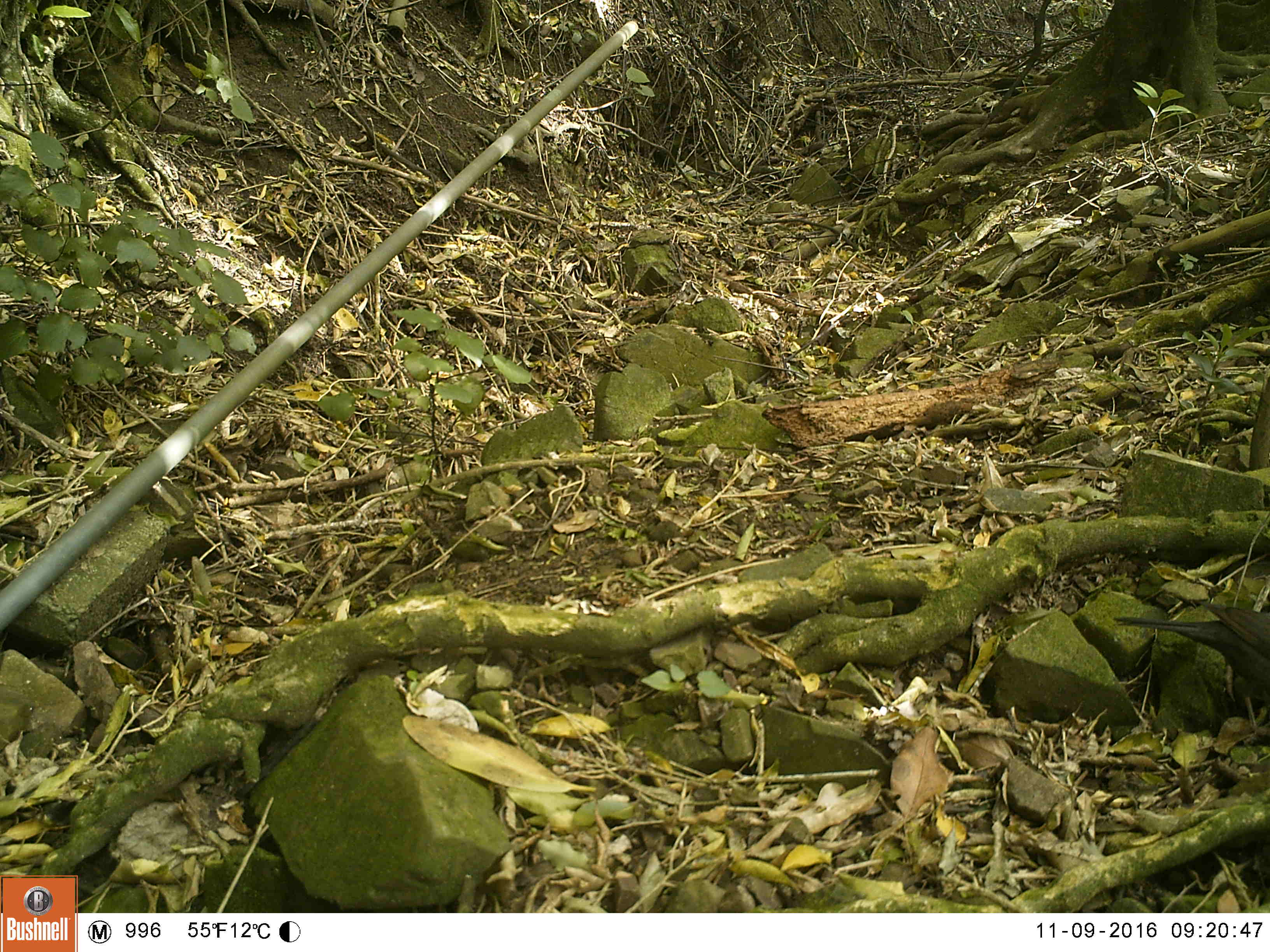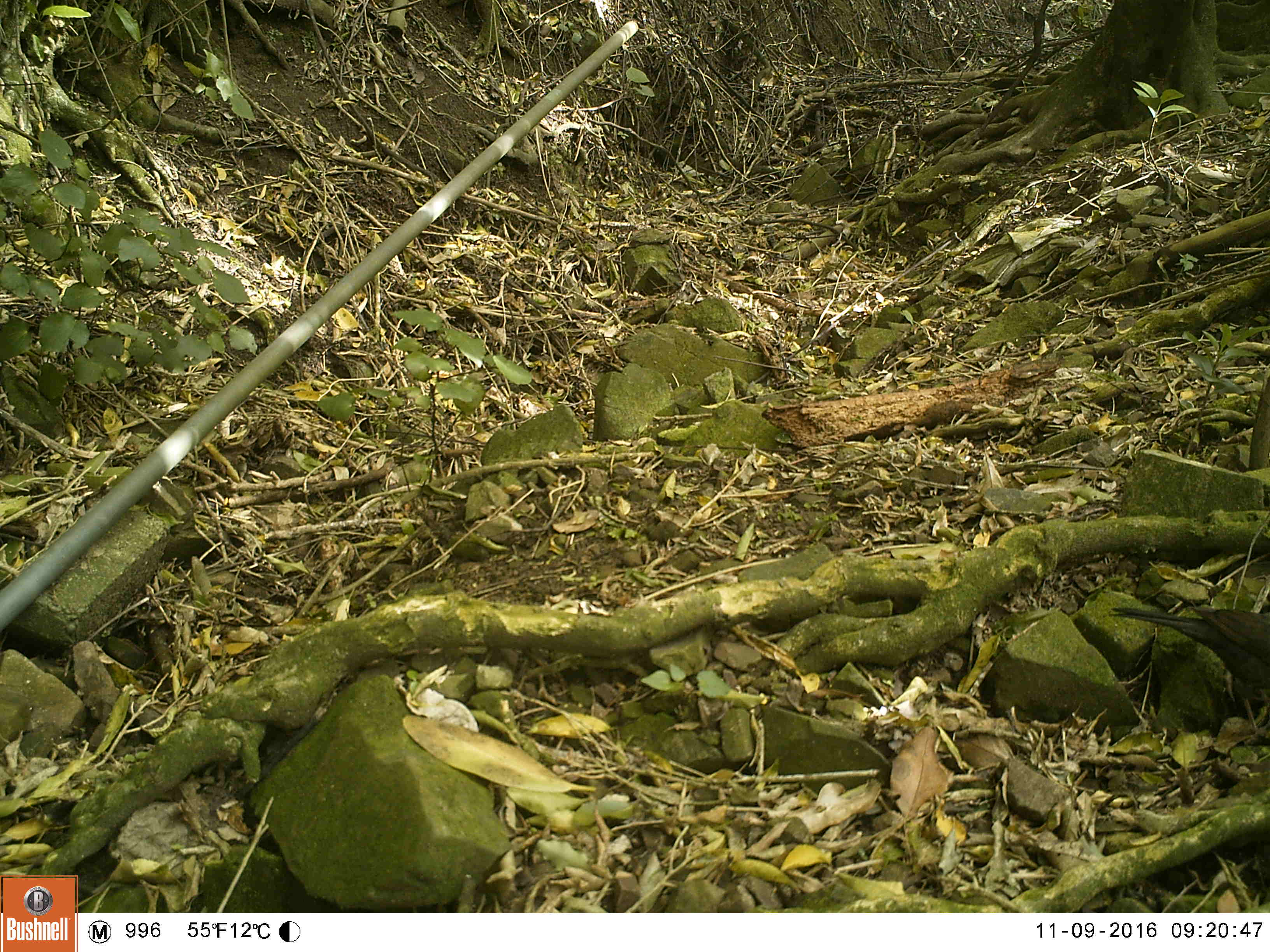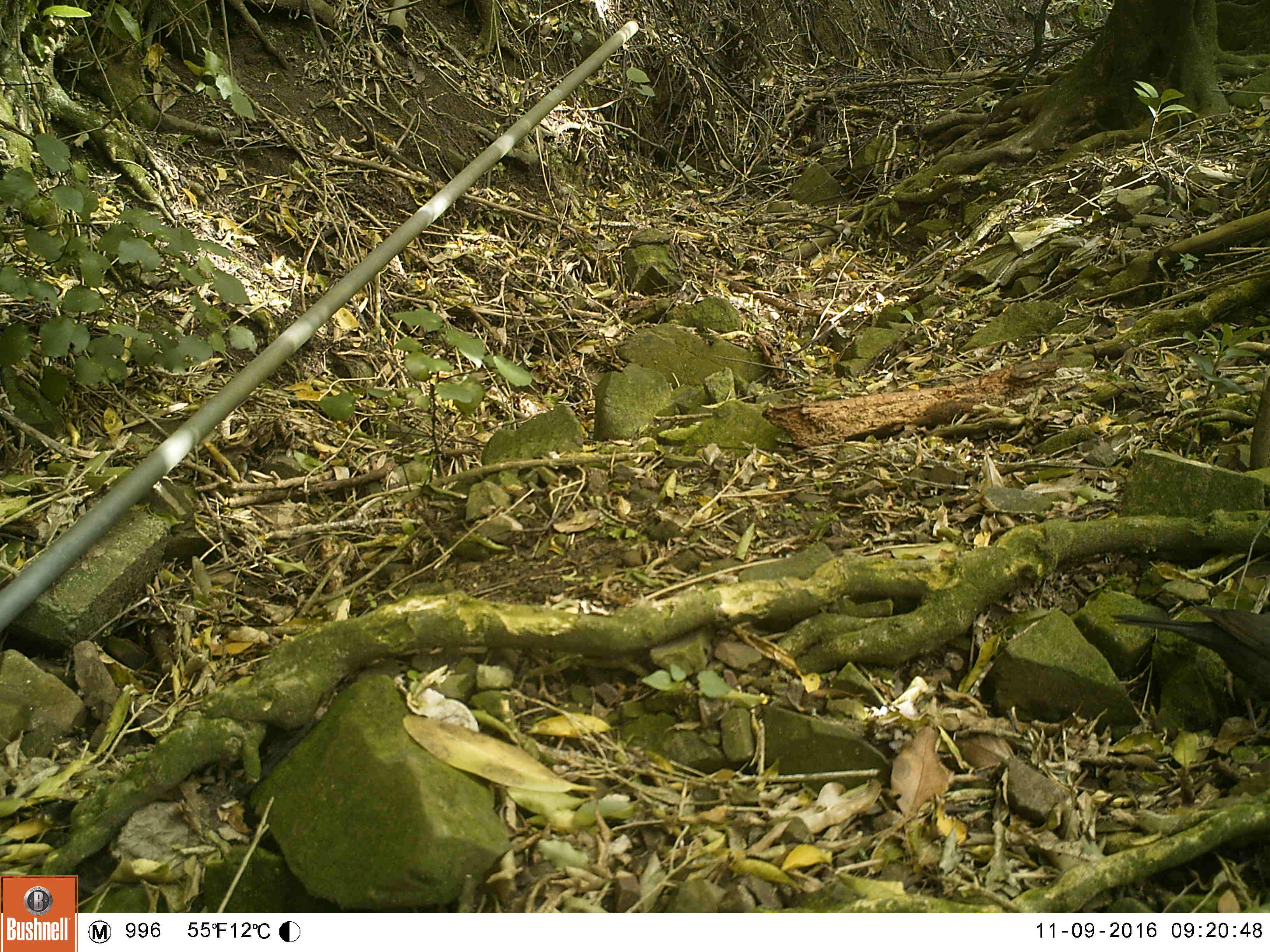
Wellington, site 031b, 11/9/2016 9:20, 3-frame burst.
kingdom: Animalia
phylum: Chordata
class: Aves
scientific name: Aves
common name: bird